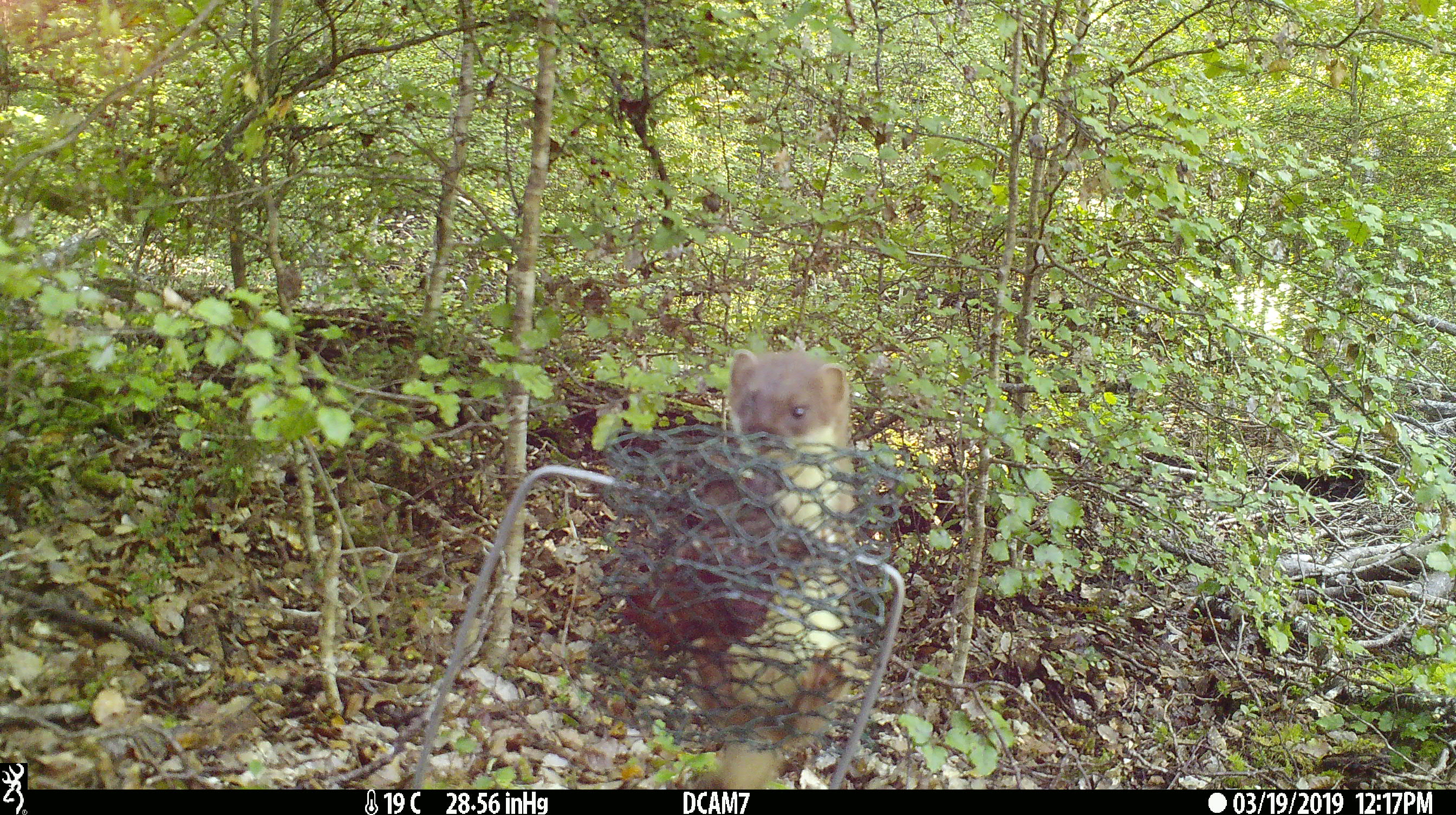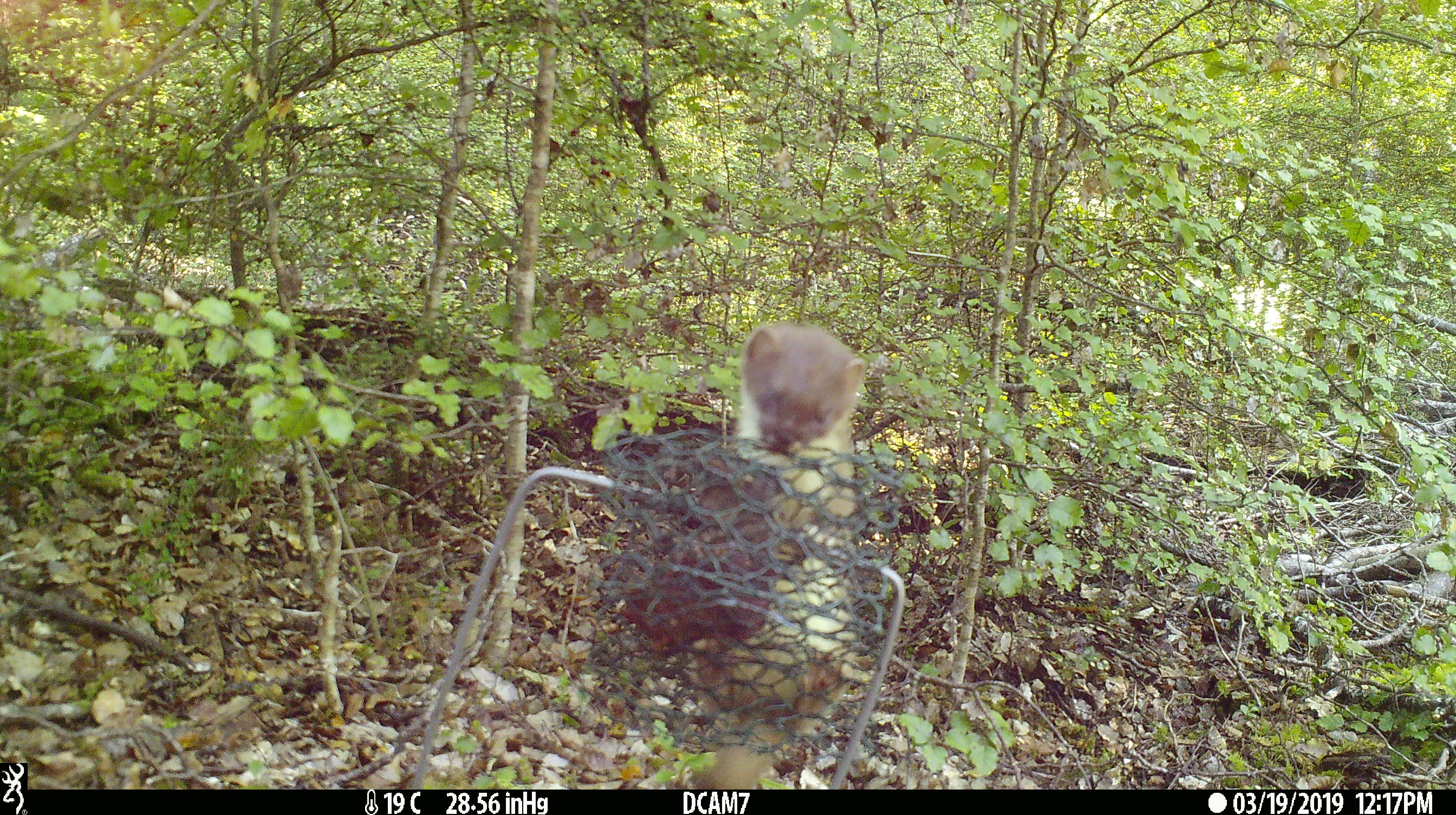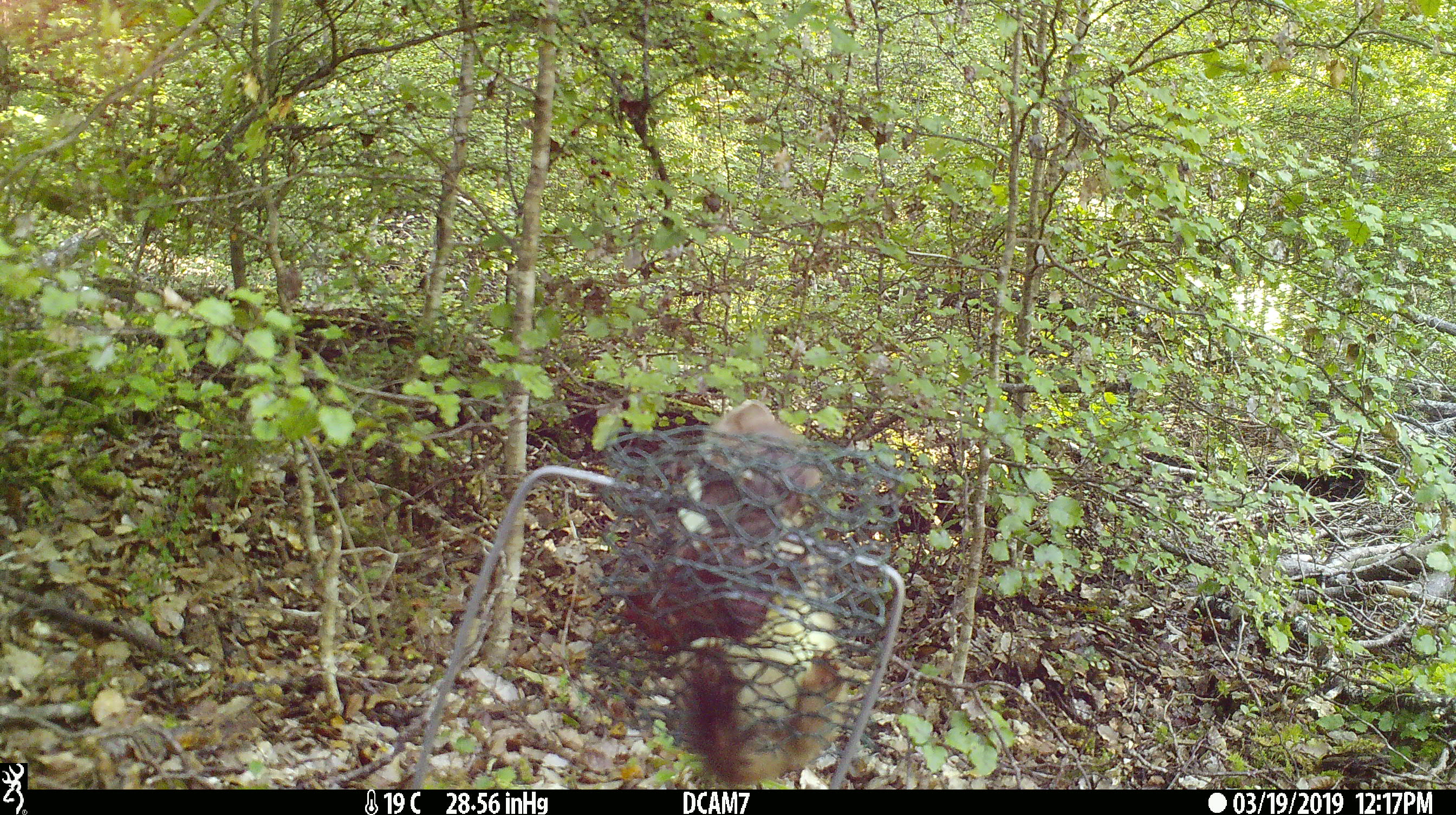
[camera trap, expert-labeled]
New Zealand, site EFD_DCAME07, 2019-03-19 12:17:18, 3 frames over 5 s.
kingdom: Animalia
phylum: Chordata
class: Mammalia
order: Carnivora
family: Mustelidae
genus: Mustela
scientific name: Mustela erminea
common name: stoat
Stoat (Mustela erminea).